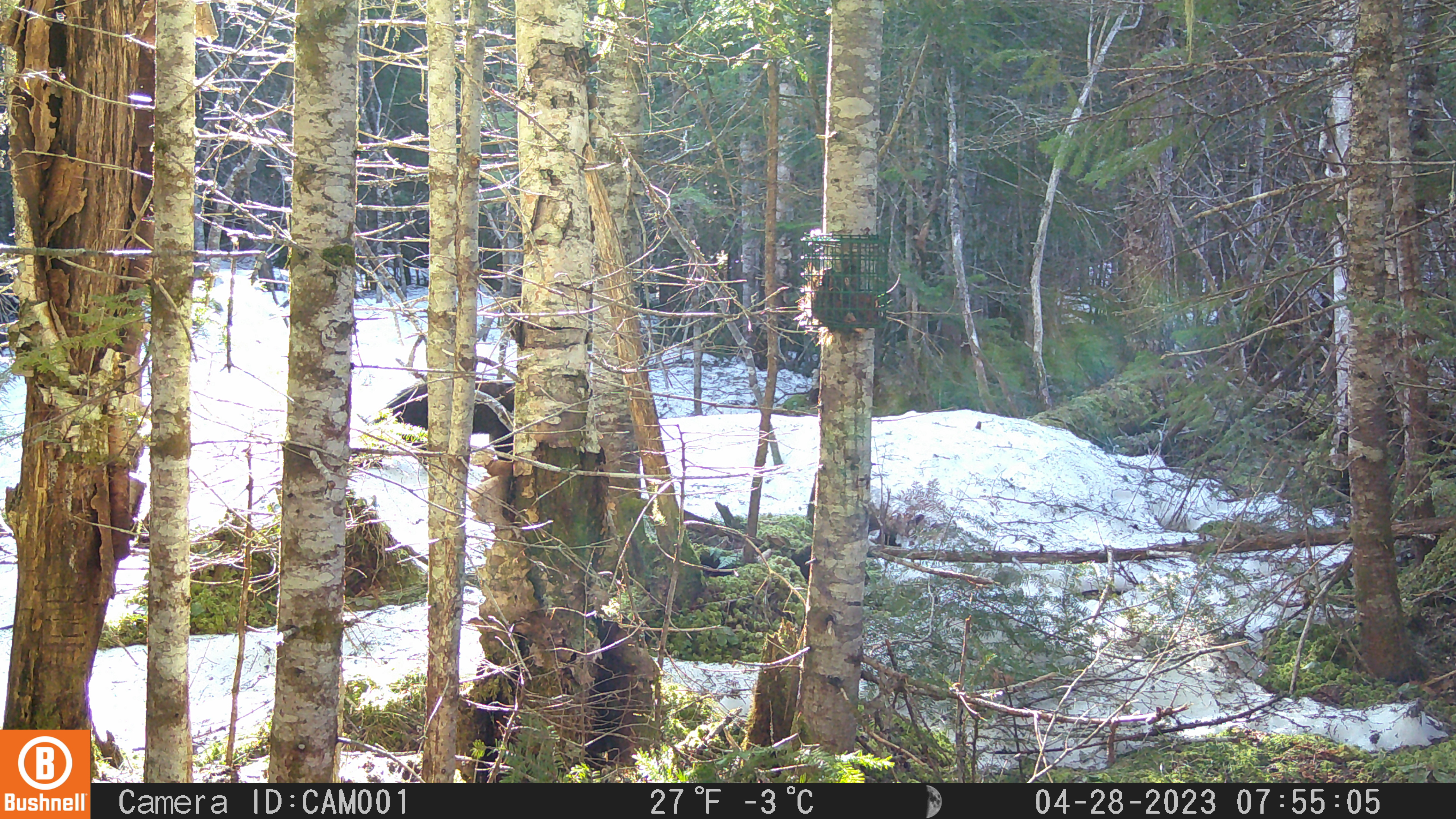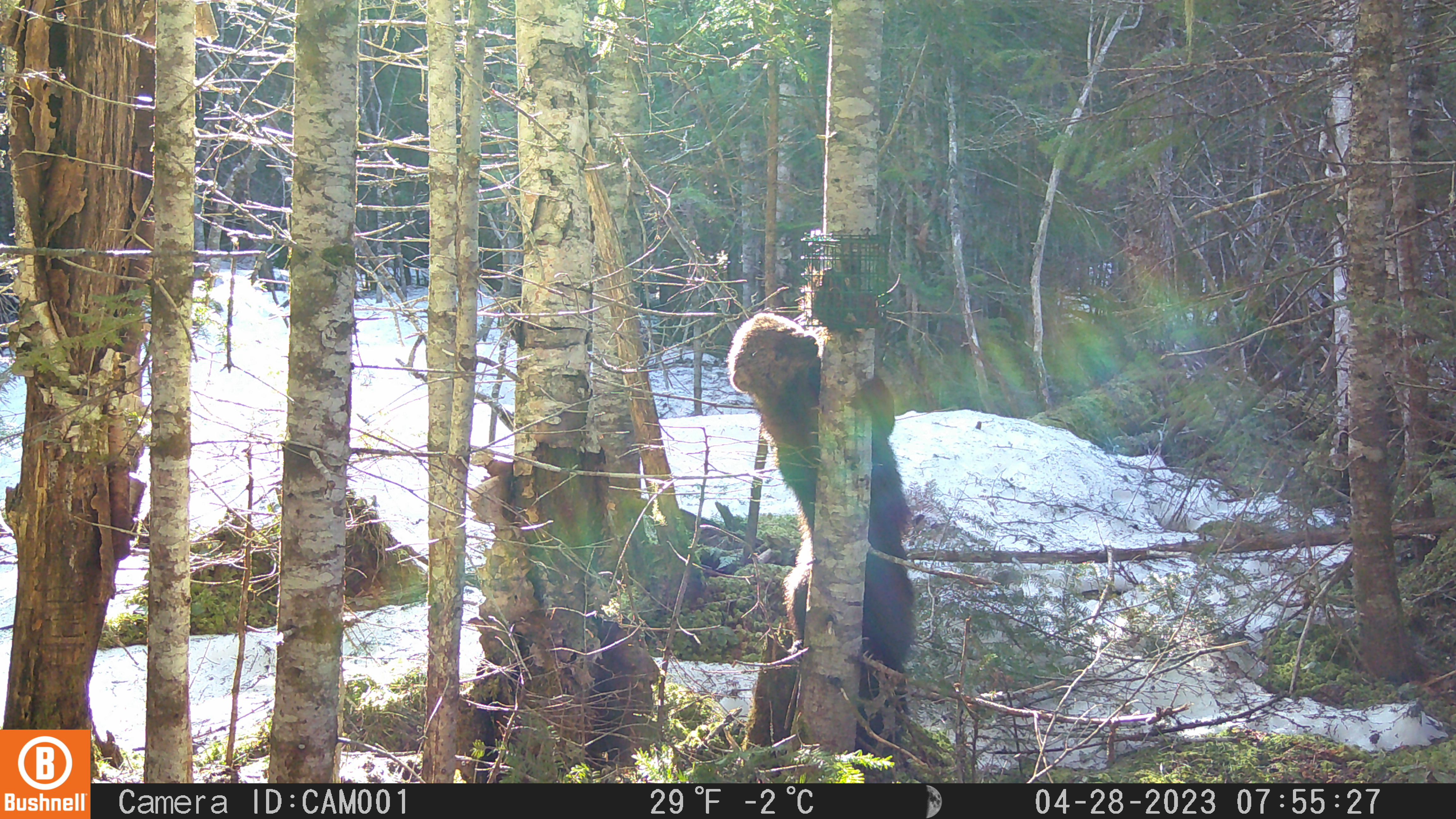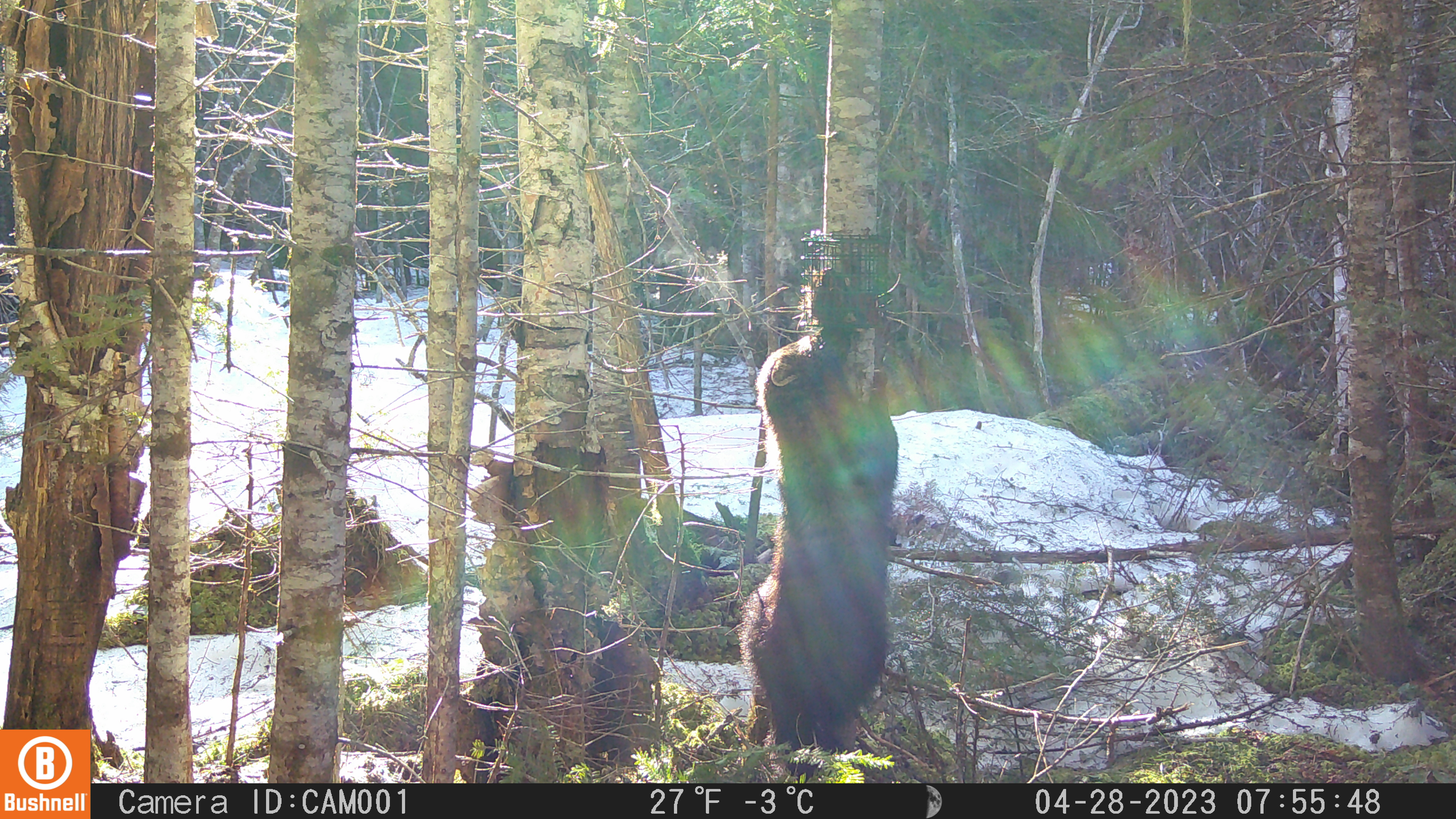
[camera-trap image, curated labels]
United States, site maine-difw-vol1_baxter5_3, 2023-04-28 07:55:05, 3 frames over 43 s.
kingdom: Animalia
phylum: Chordata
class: Mammalia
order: Carnivora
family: Mustelidae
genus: Pekania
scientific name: Pekania pennanti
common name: fisher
Fisher (Pekania pennanti).